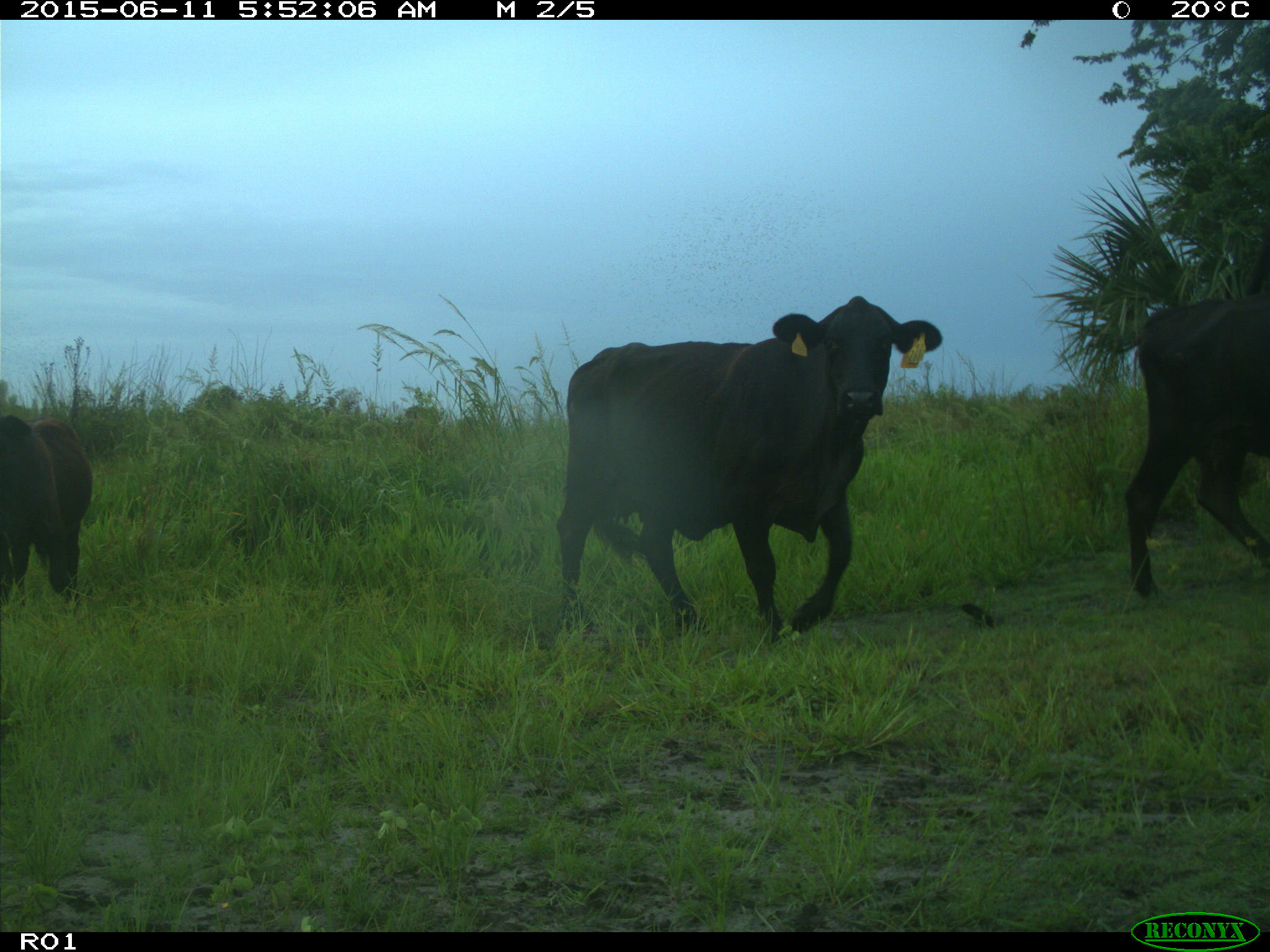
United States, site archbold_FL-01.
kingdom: Animalia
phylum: Chordata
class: Mammalia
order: Artiodactyla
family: Bovidae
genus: Bos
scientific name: Bos taurus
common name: domestic cow